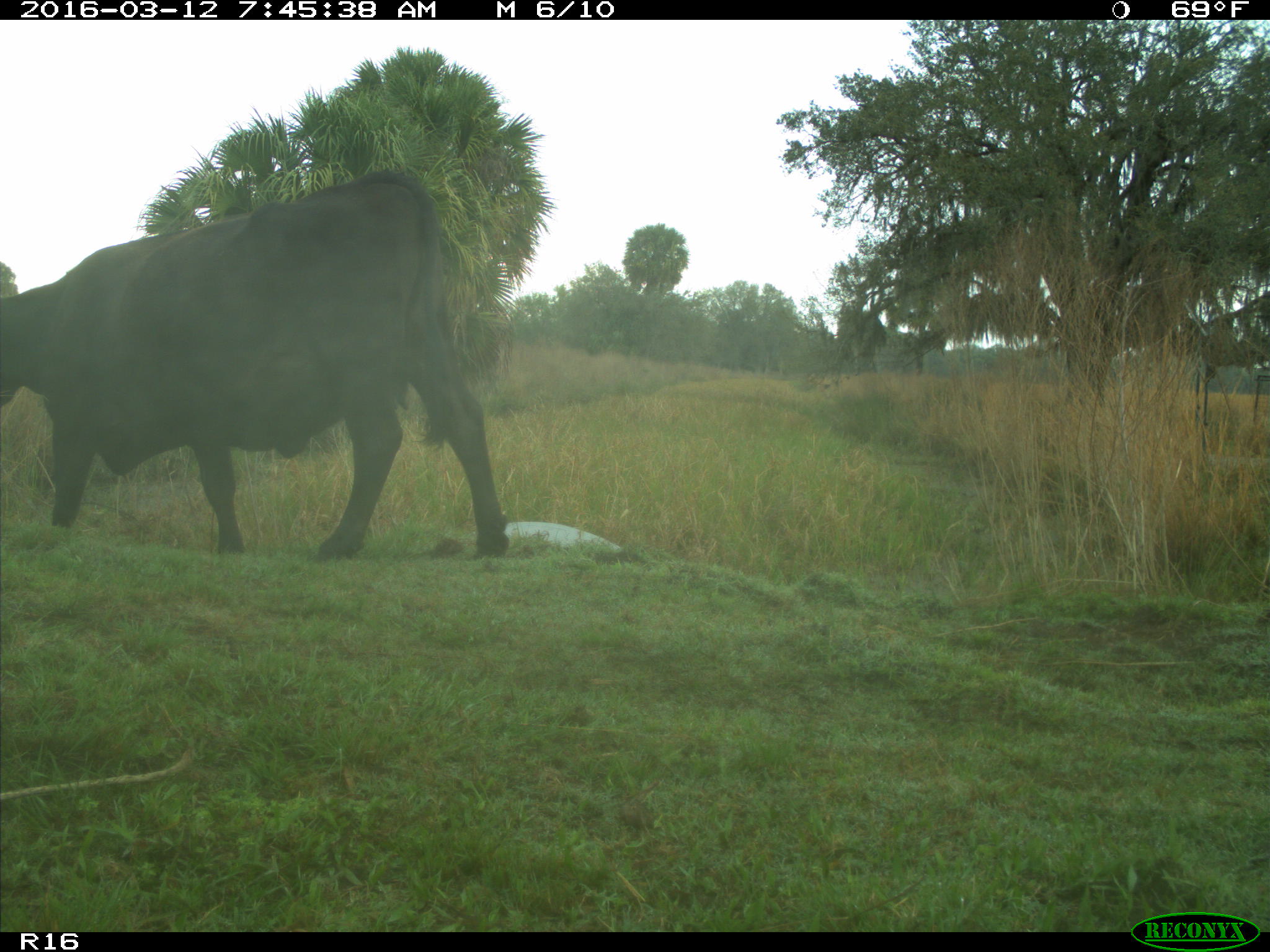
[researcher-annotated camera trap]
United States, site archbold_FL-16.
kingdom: Animalia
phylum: Chordata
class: Mammalia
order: Artiodactyla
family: Bovidae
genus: Bos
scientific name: Bos taurus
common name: domestic cow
Bos taurus (domestic cow).